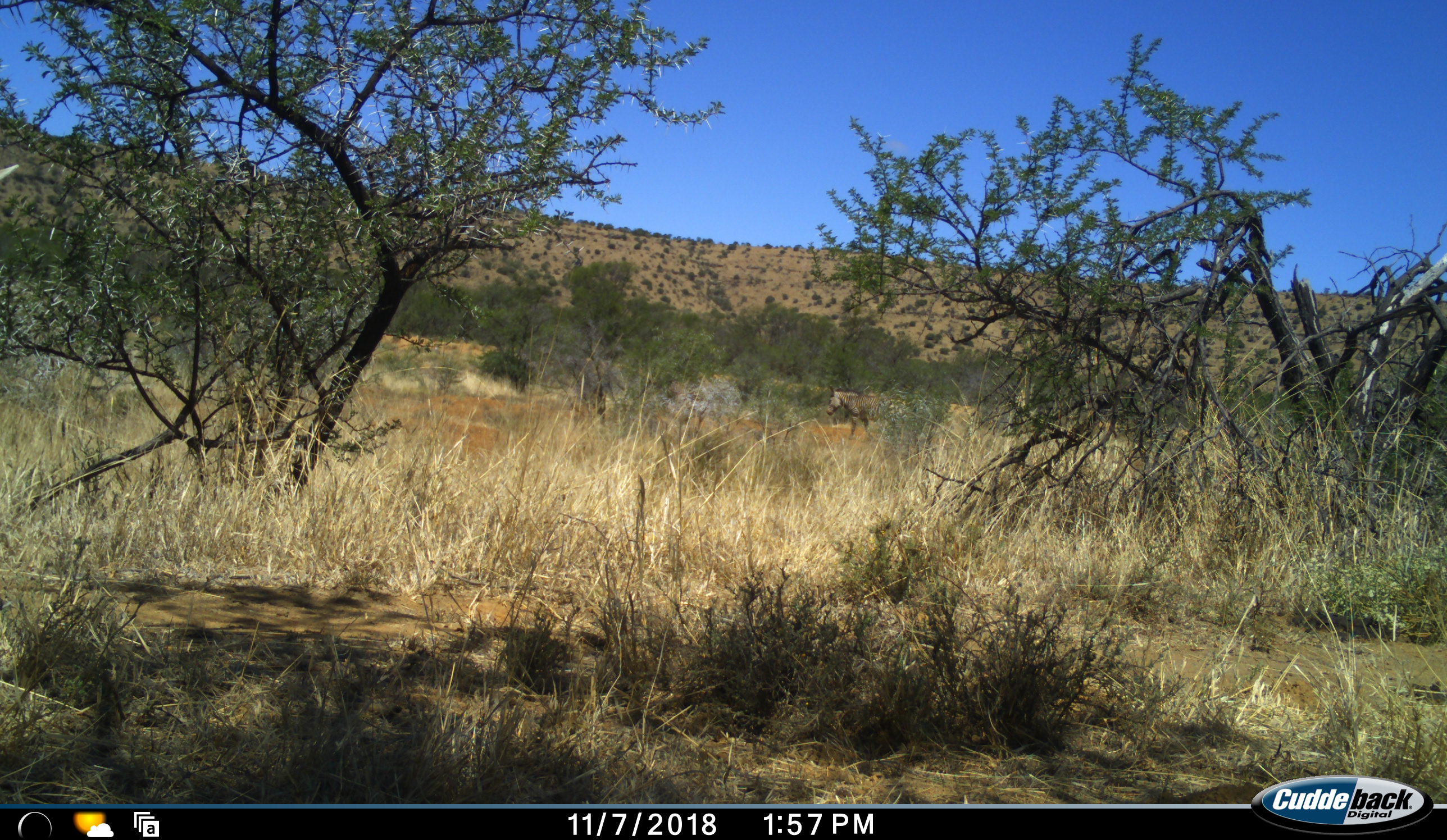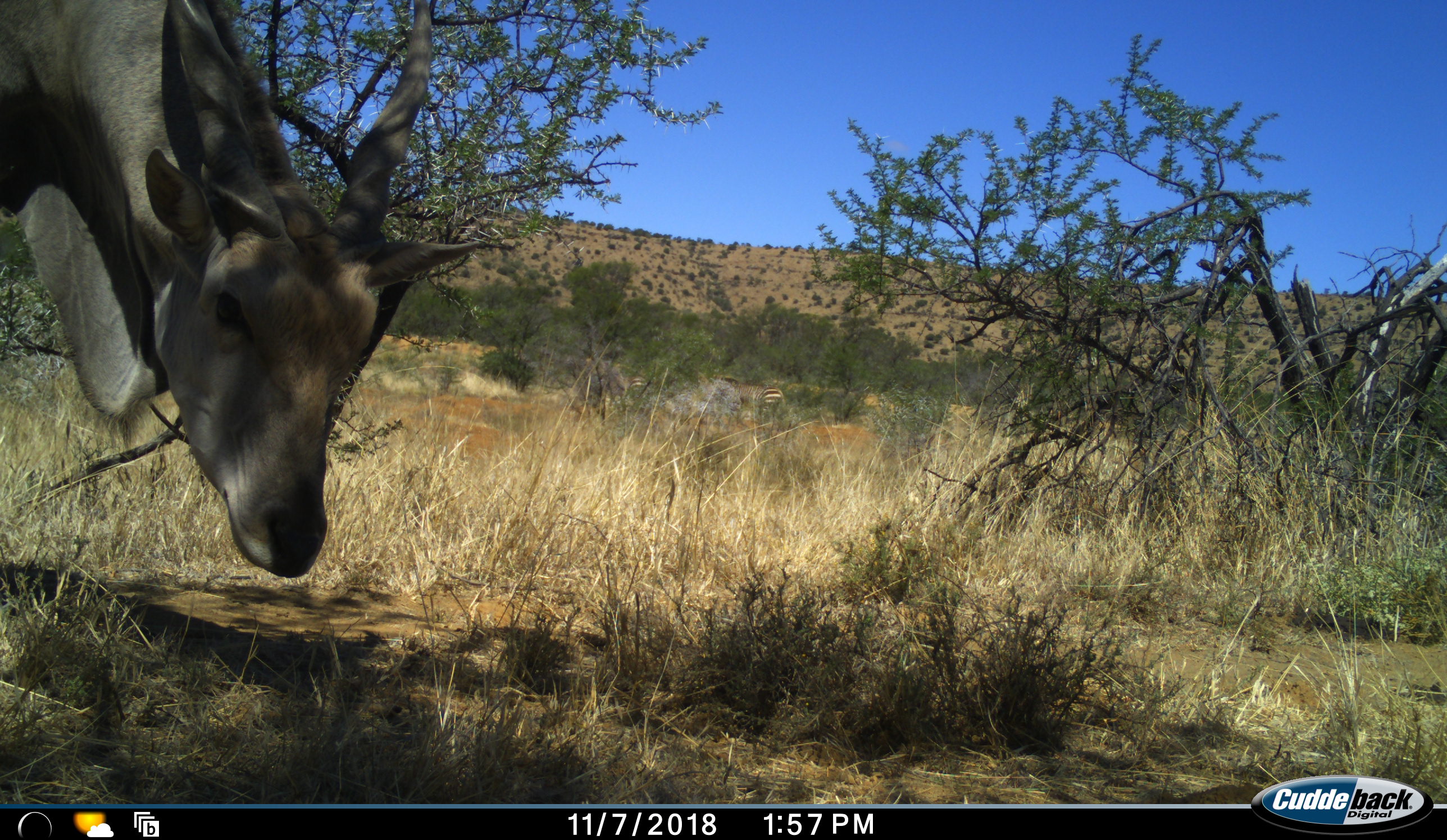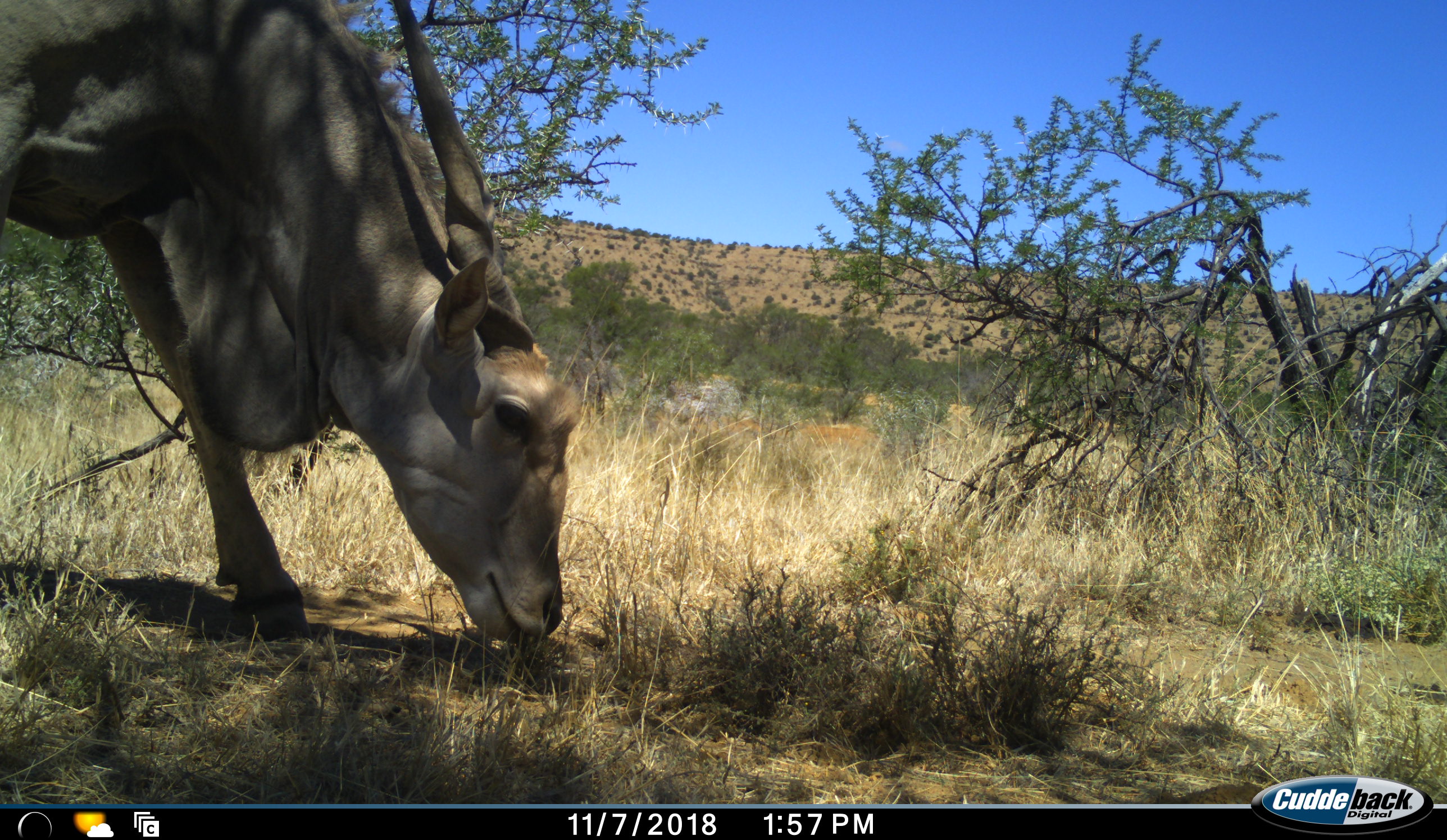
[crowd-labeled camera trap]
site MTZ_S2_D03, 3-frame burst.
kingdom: Animalia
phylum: Chordata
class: Mammalia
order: Artiodactyla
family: Bovidae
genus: Tragelaphus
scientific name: Tragelaphus oryx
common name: eland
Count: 1.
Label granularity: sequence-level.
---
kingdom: Animalia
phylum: Chordata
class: Mammalia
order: Perissodactyla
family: Equidae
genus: Equus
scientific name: Equus zebra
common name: mountain zebra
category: zebramountain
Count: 1.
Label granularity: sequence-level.